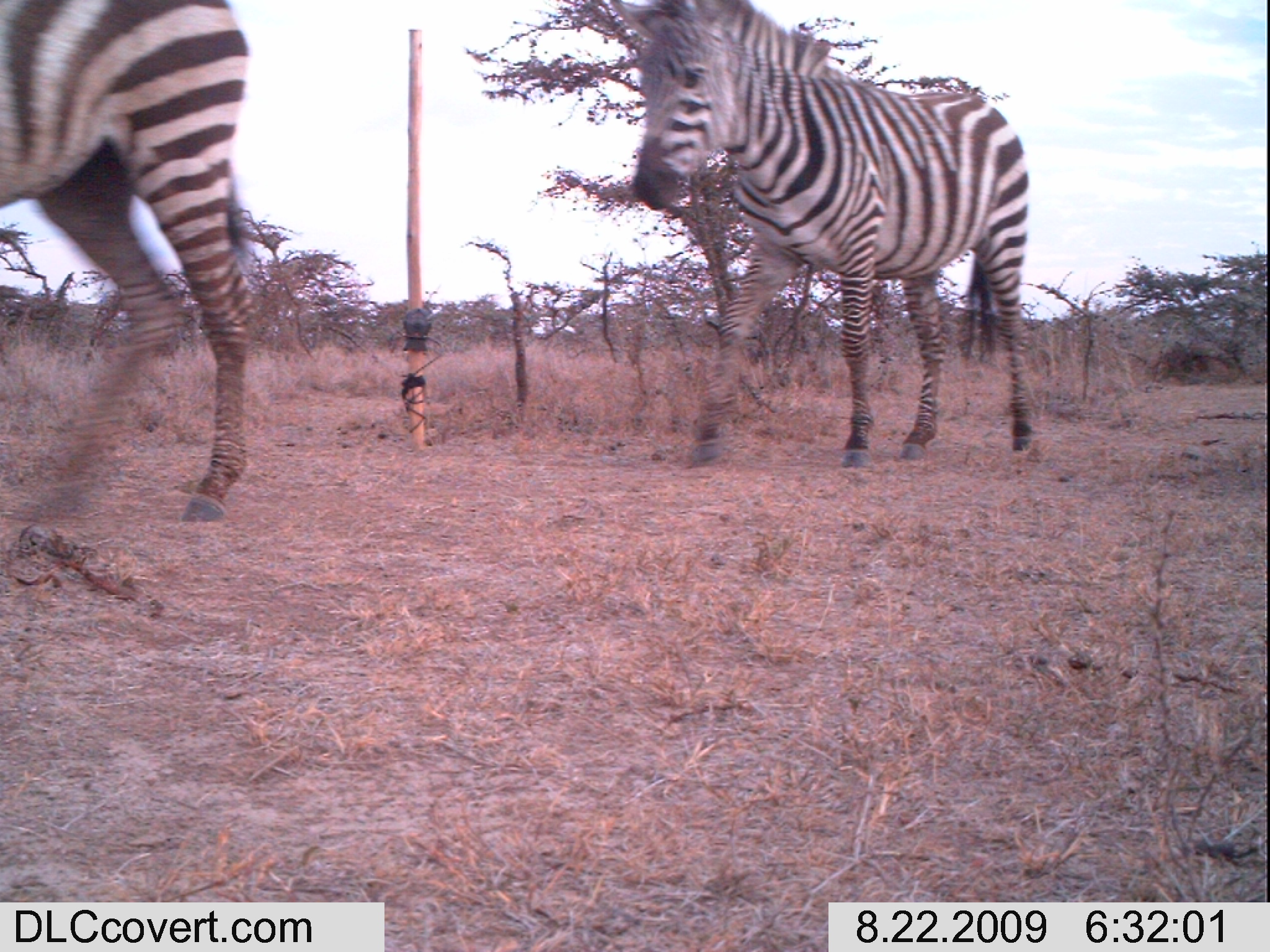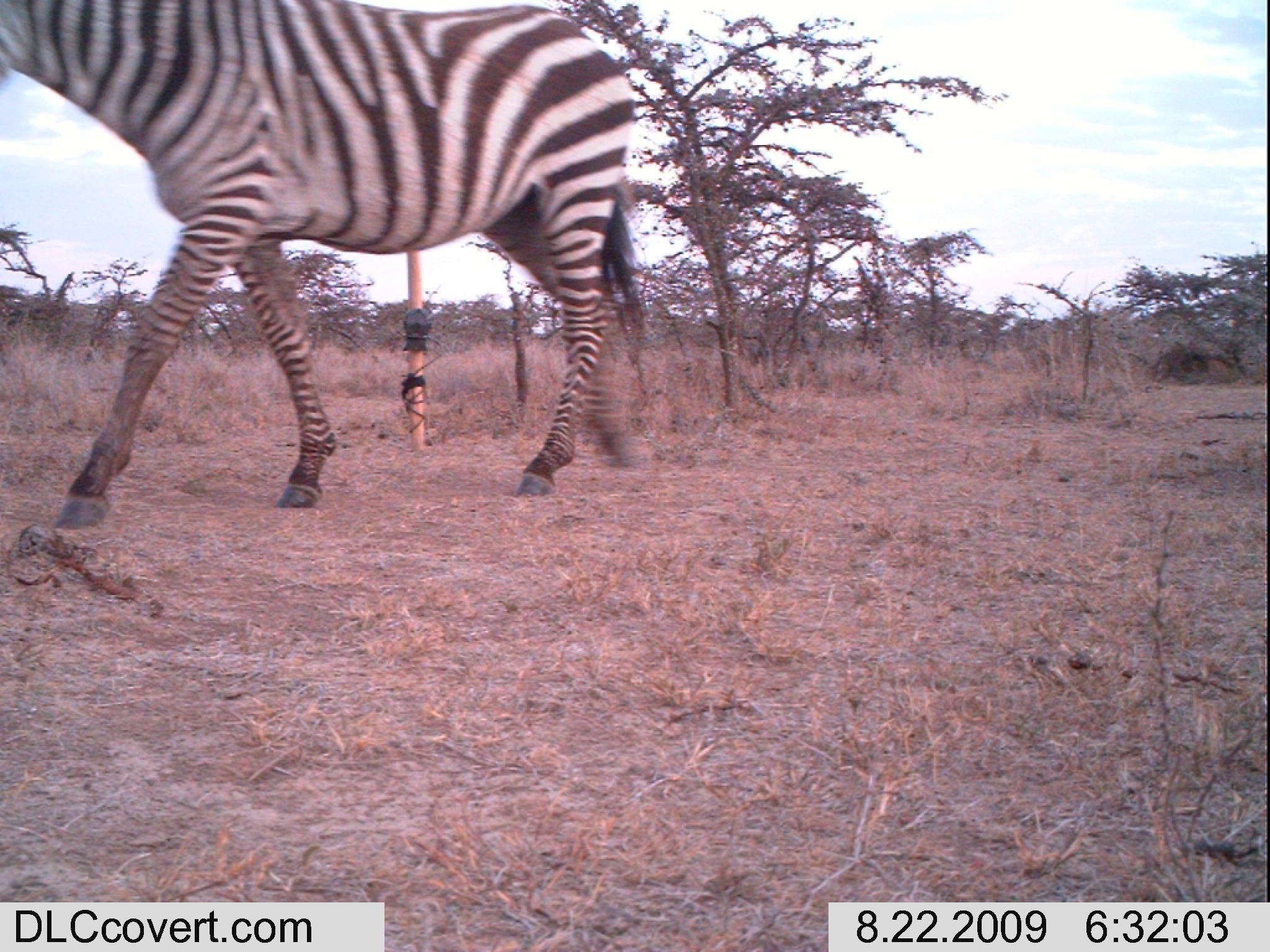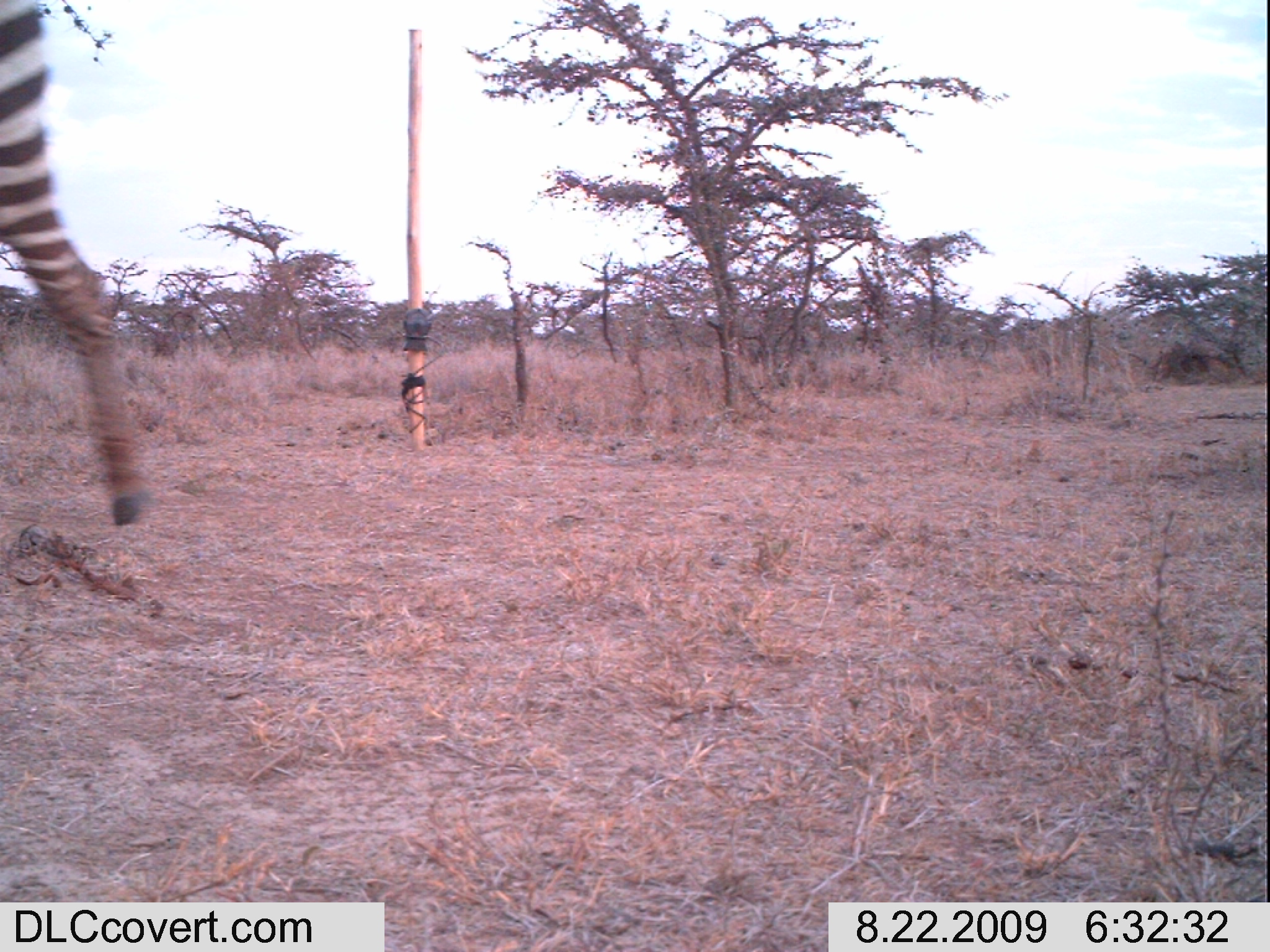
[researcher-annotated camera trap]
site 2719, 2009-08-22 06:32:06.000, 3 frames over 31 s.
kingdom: Animalia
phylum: Chordata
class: Mammalia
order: Perissodactyla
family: Equidae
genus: Equus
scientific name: Equus quagga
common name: plains zebra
Equus quagga (plains zebra), count 2.